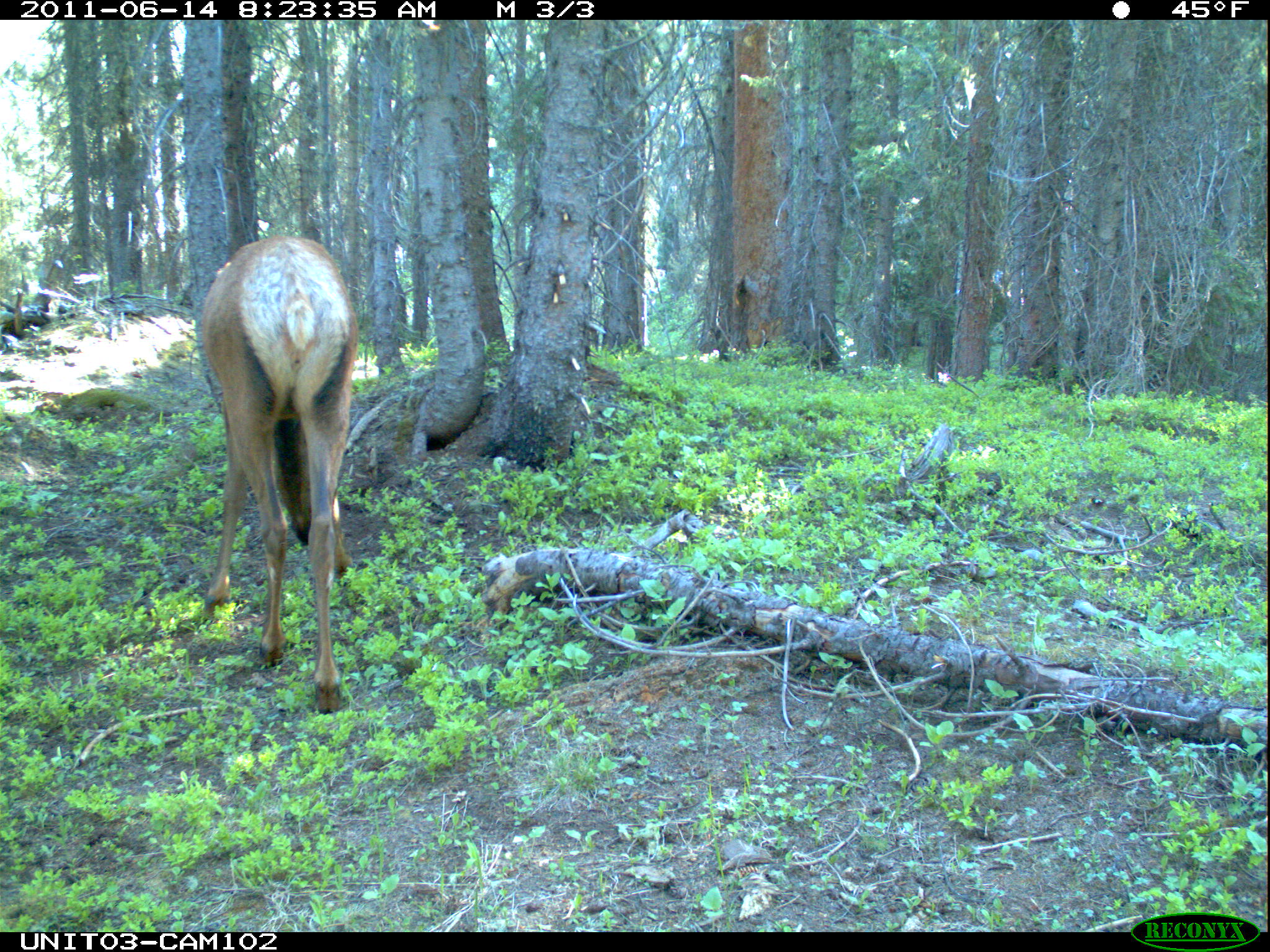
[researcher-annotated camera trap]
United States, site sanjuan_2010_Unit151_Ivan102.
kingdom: Animalia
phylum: Chordata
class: Mammalia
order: Artiodactyla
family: Cervidae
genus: Cervus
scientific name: Cervus elaphus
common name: red deer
Cervus elaphus (red deer).